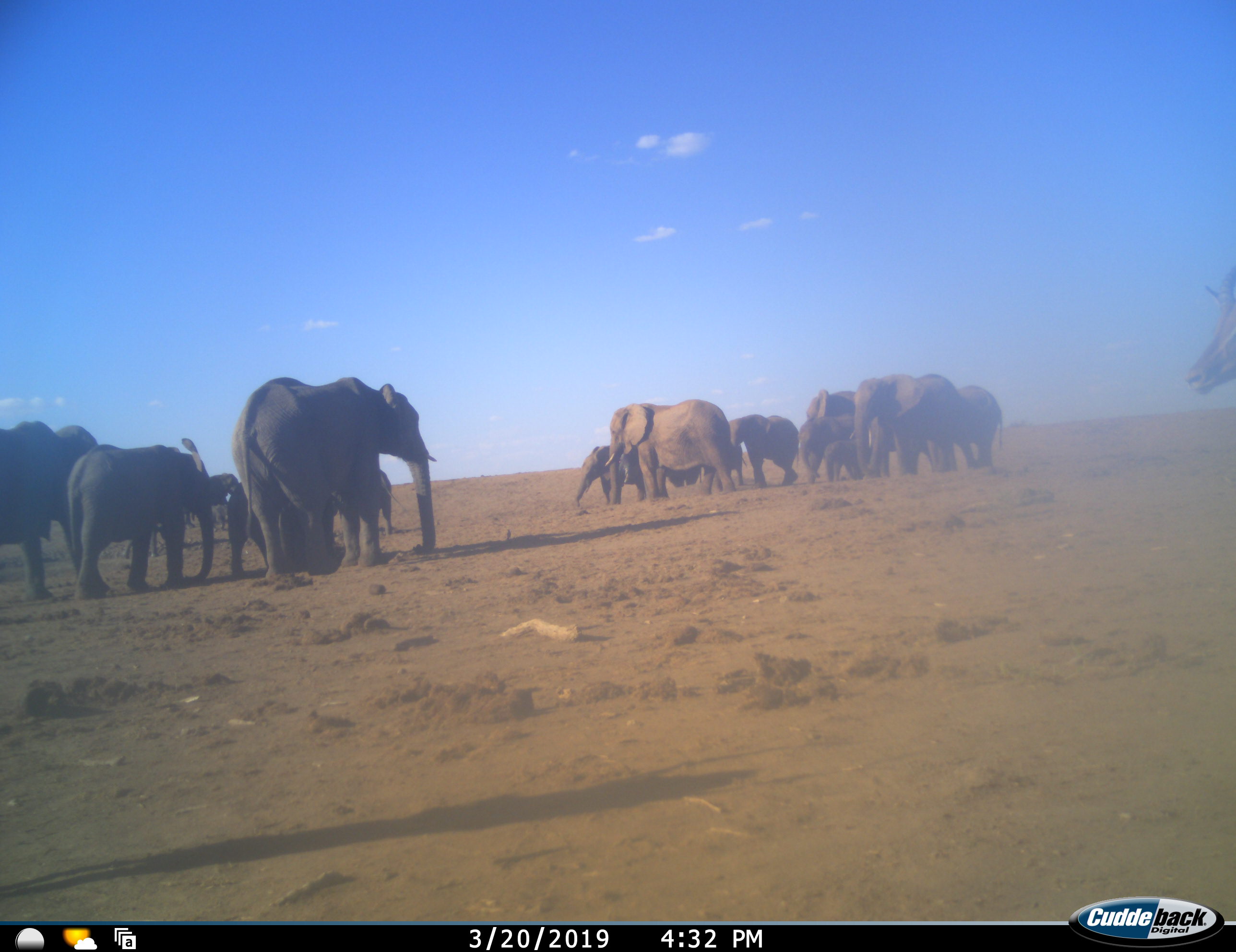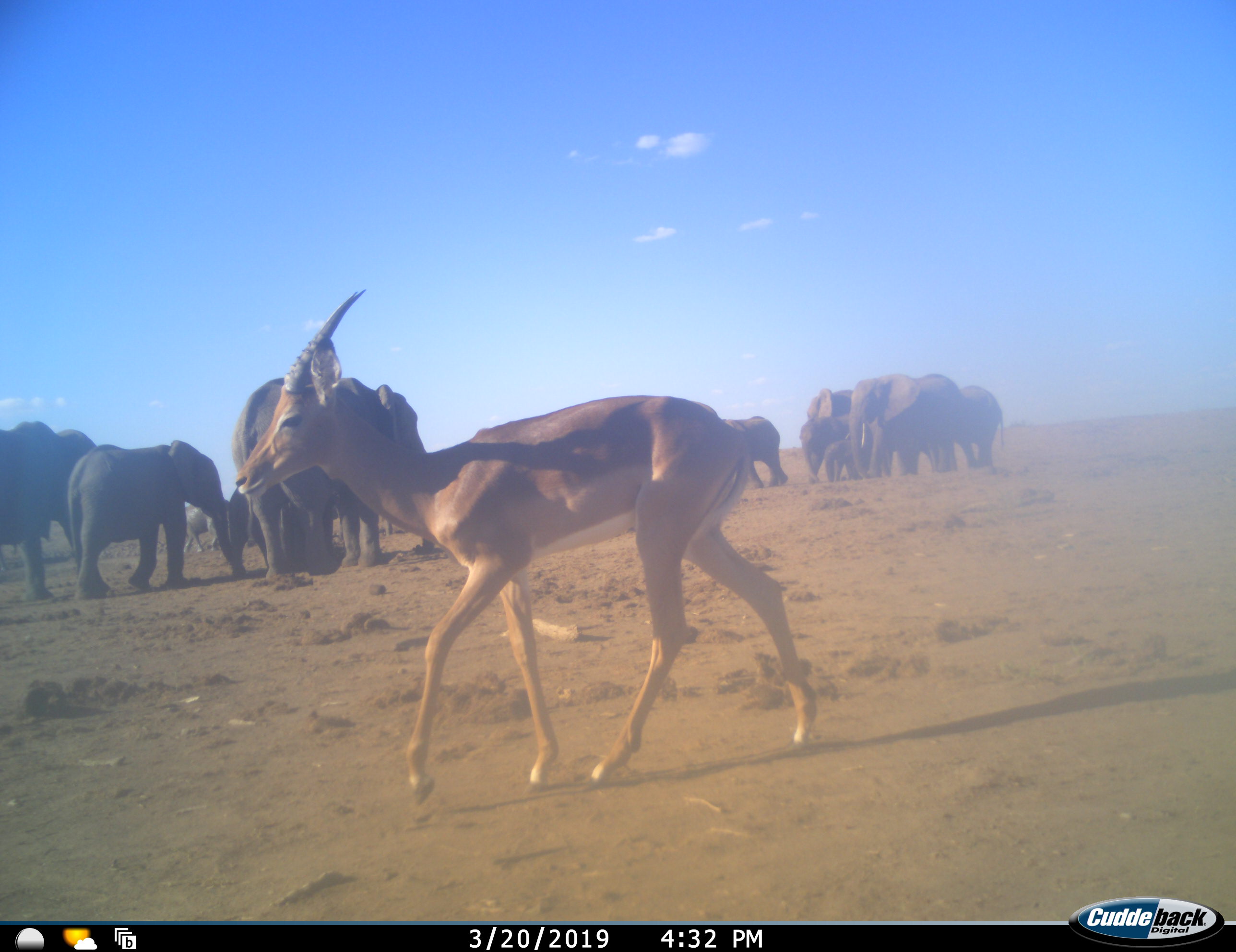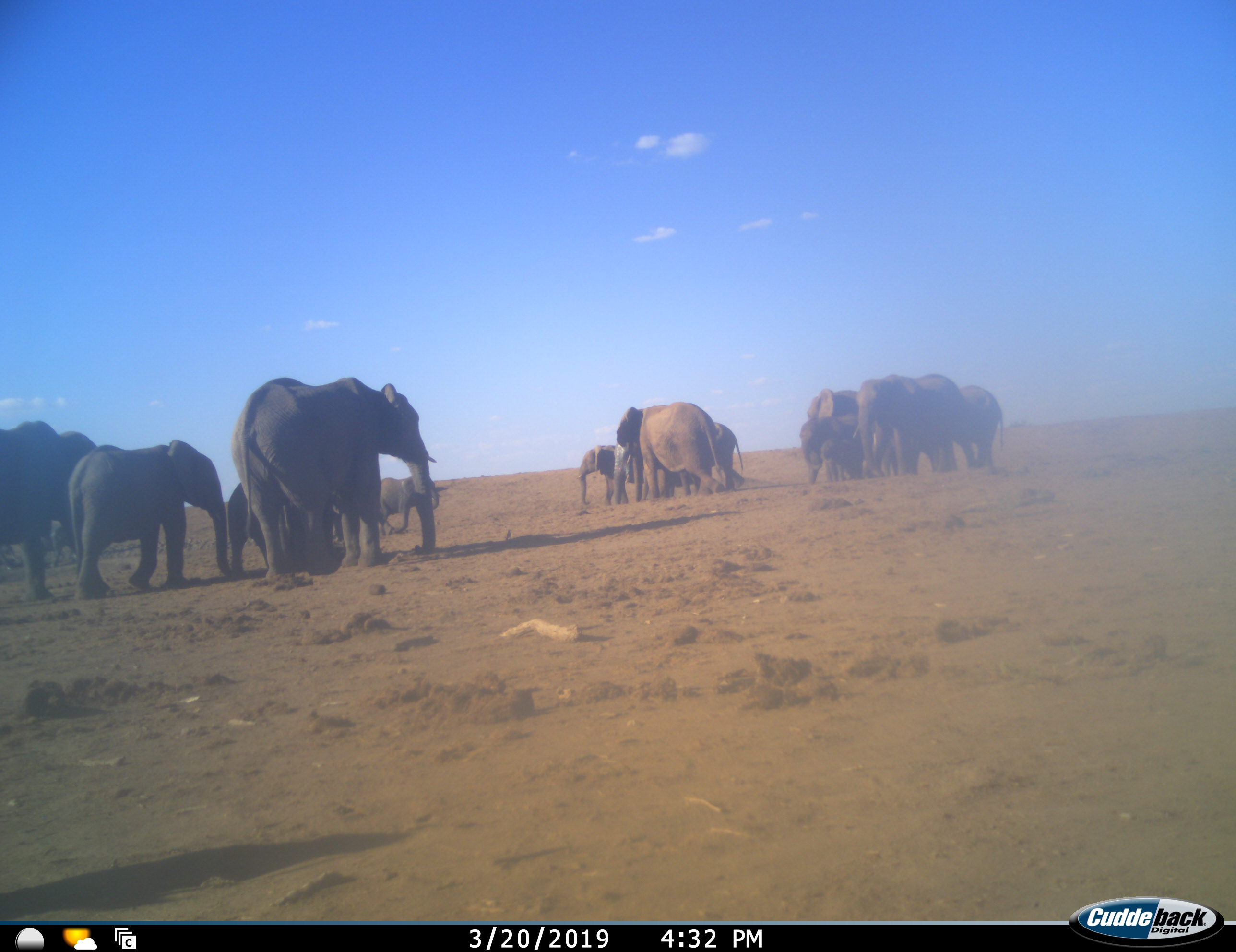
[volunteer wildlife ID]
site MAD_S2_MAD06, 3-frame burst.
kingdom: Animalia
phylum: Chordata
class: Mammalia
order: Proboscidea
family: Elephantidae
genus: Loxodonta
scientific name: Loxodonta africana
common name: african bush elephant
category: elephant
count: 11-50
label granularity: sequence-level